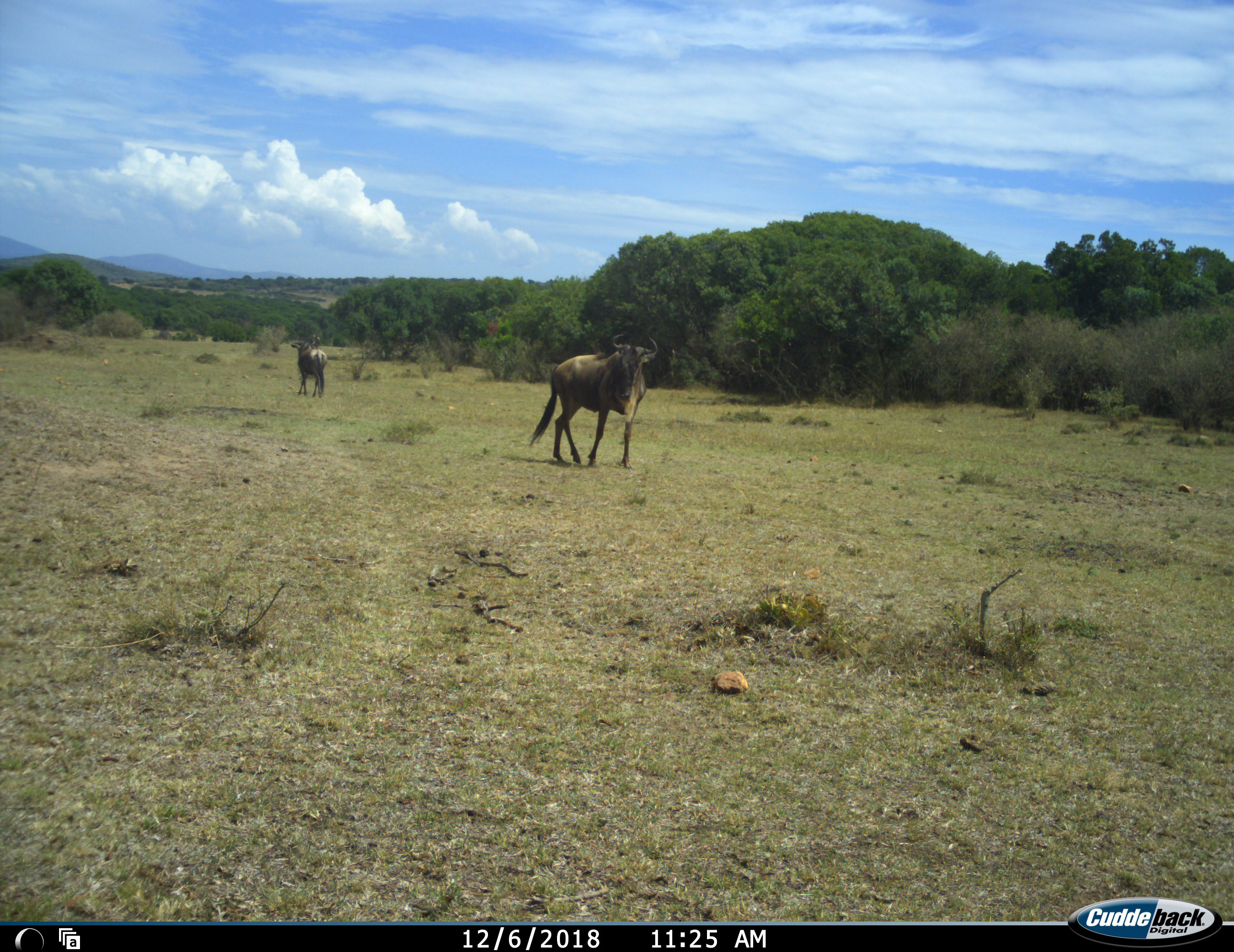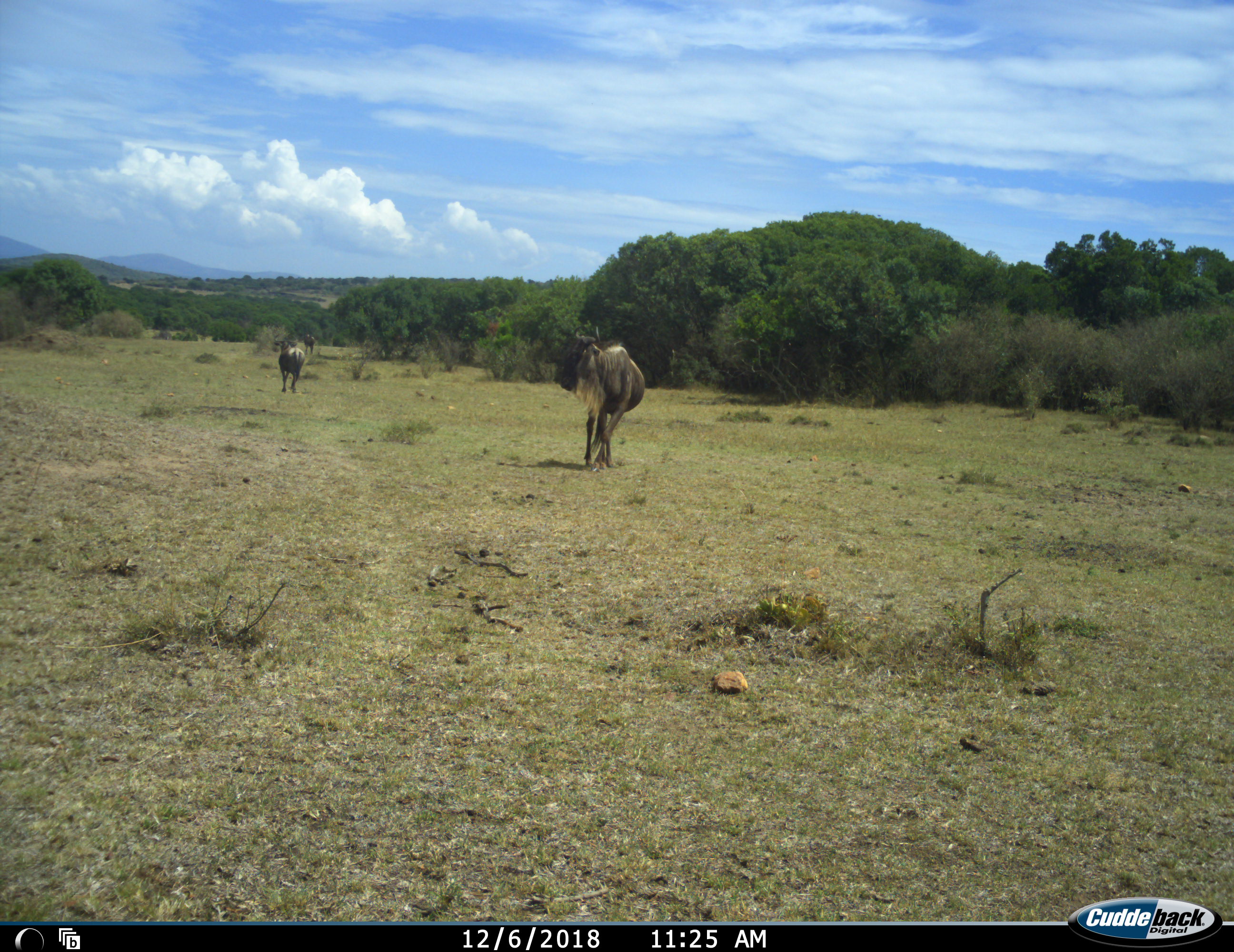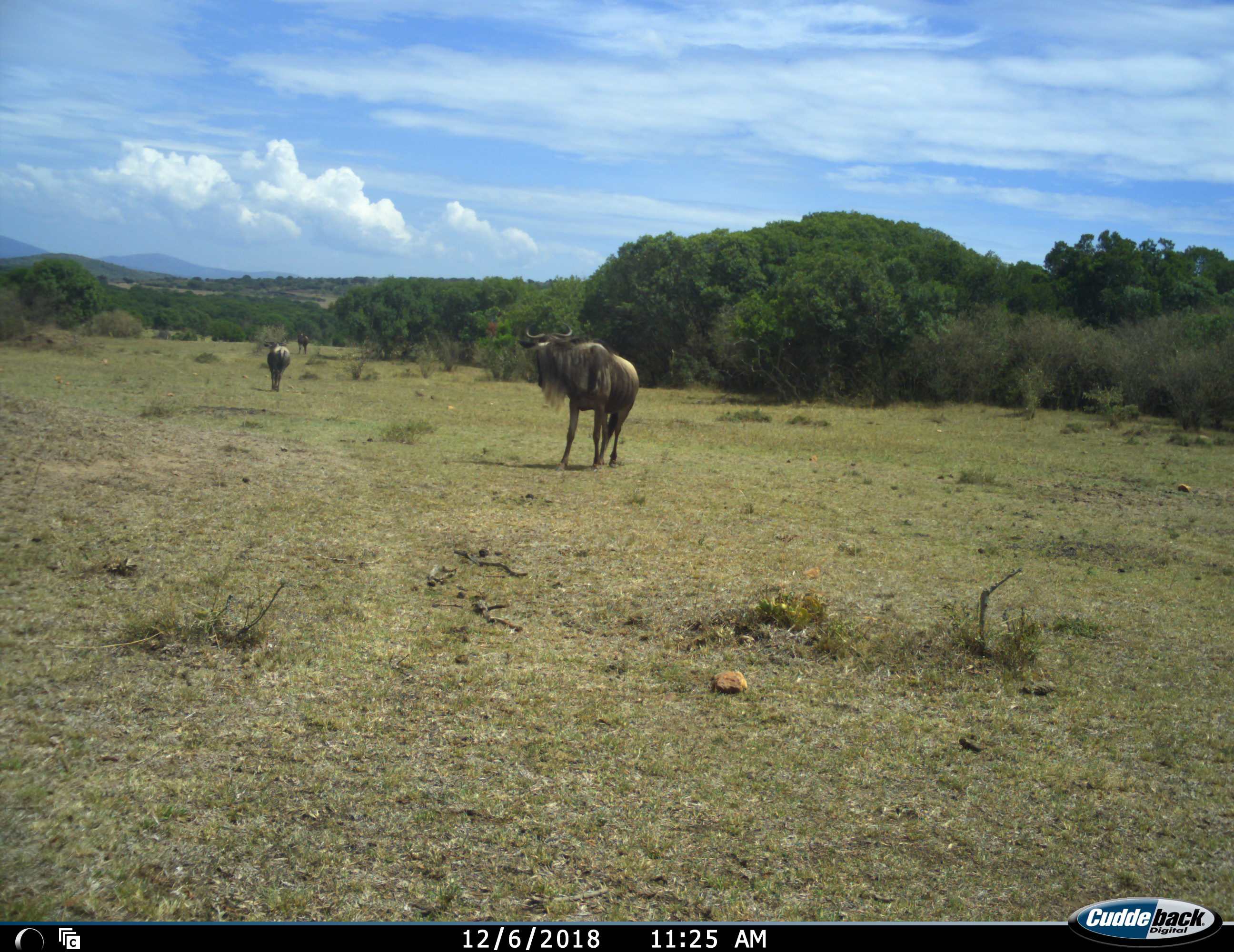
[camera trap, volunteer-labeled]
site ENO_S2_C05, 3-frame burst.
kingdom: Animalia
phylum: Chordata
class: Mammalia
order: Artiodactyla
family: Bovidae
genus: Connochaetes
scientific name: Connochaetes taurinus taurinus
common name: blue wildebeest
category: wildebeestblue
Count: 3.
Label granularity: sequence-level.